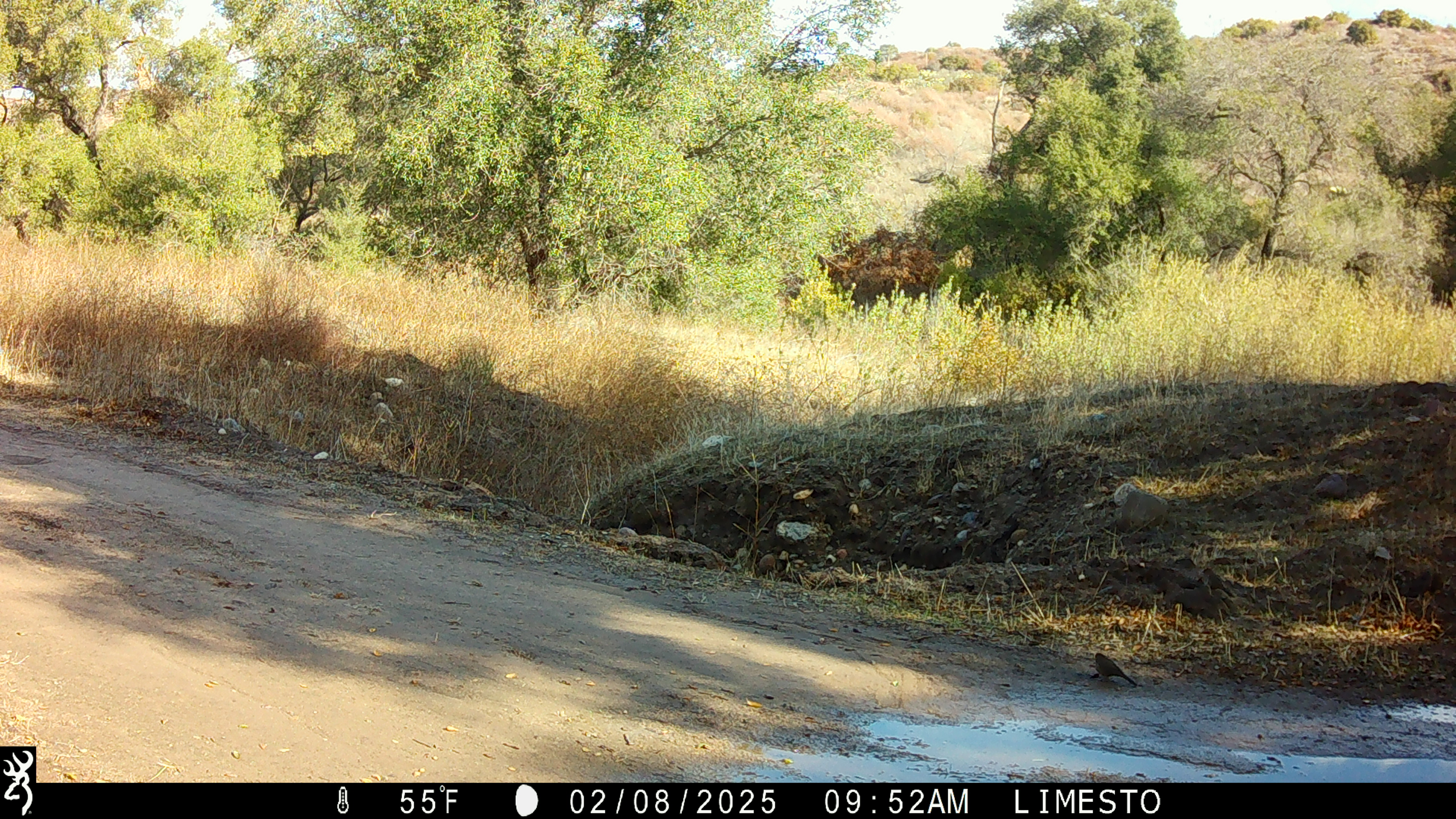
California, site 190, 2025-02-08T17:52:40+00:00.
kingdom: Animalia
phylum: Chordata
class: Aves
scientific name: Aves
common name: bird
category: unknown bird